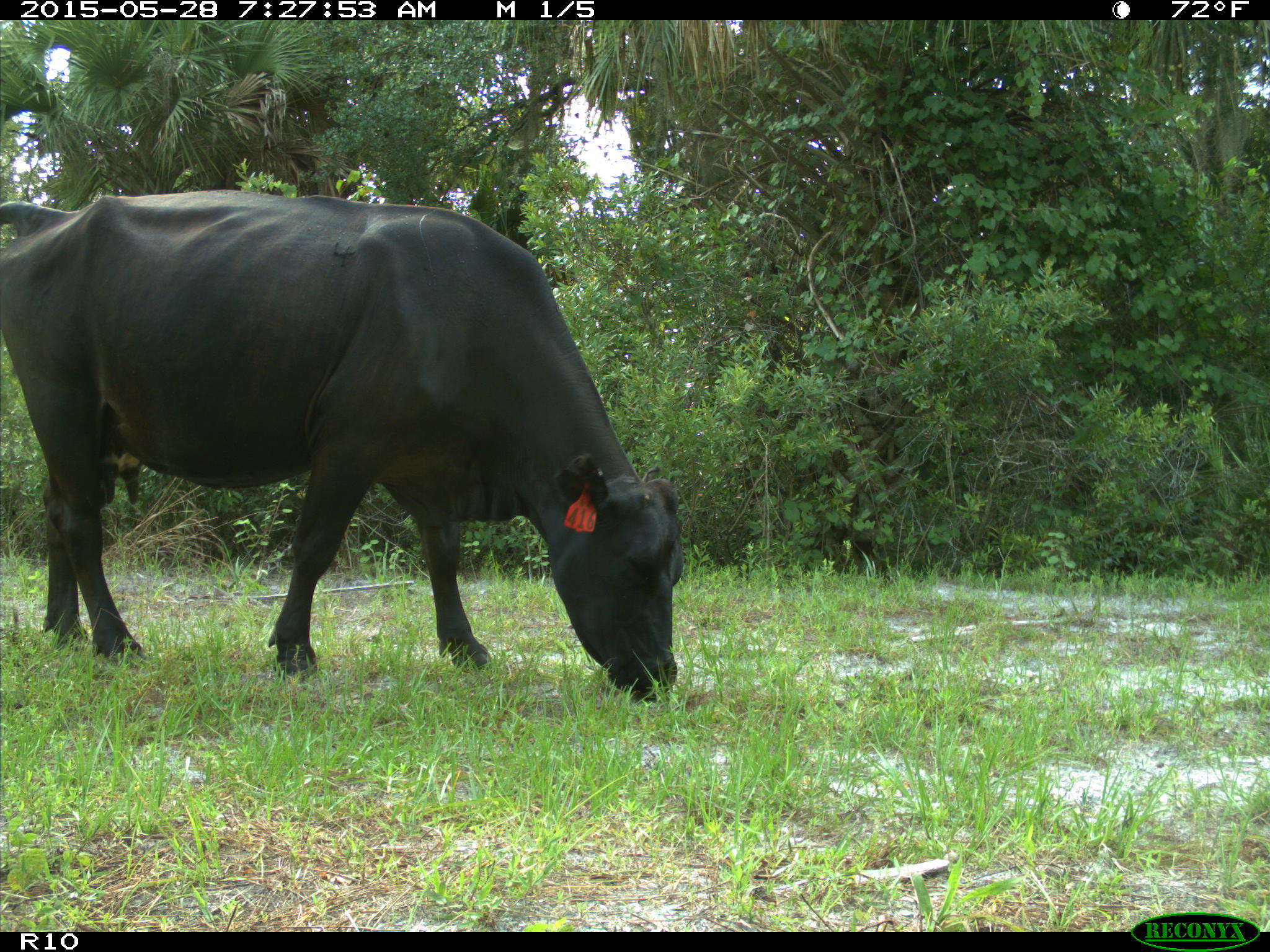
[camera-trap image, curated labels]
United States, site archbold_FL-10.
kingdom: Animalia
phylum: Chordata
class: Mammalia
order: Artiodactyla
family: Bovidae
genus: Bos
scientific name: Bos taurus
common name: domestic cow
Bos taurus (domestic cow).